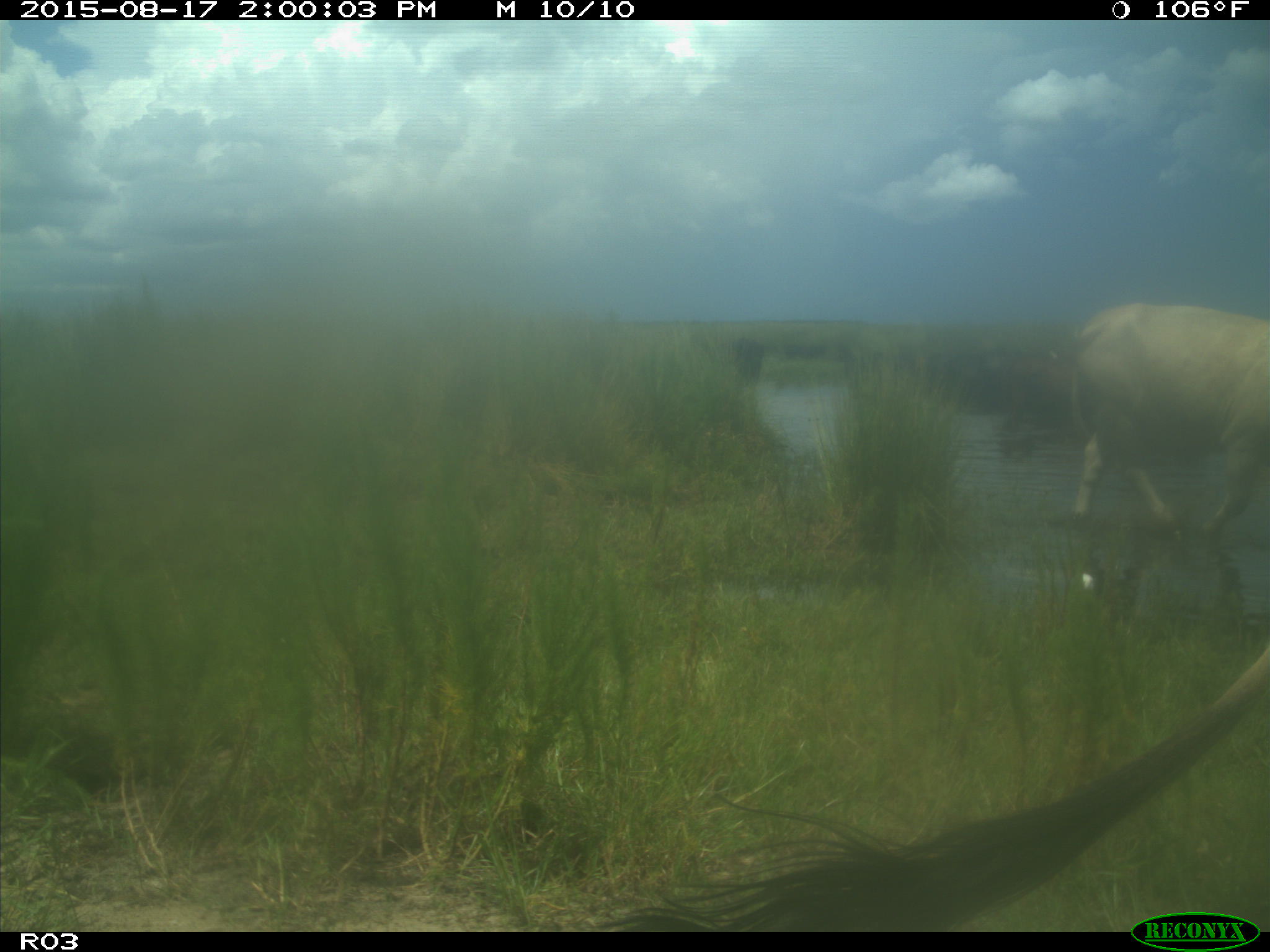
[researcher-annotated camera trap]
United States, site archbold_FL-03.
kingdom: Animalia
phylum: Chordata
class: Mammalia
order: Artiodactyla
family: Bovidae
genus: Bos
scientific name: Bos taurus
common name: domestic cow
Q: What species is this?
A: Bos taurus (domestic cow).